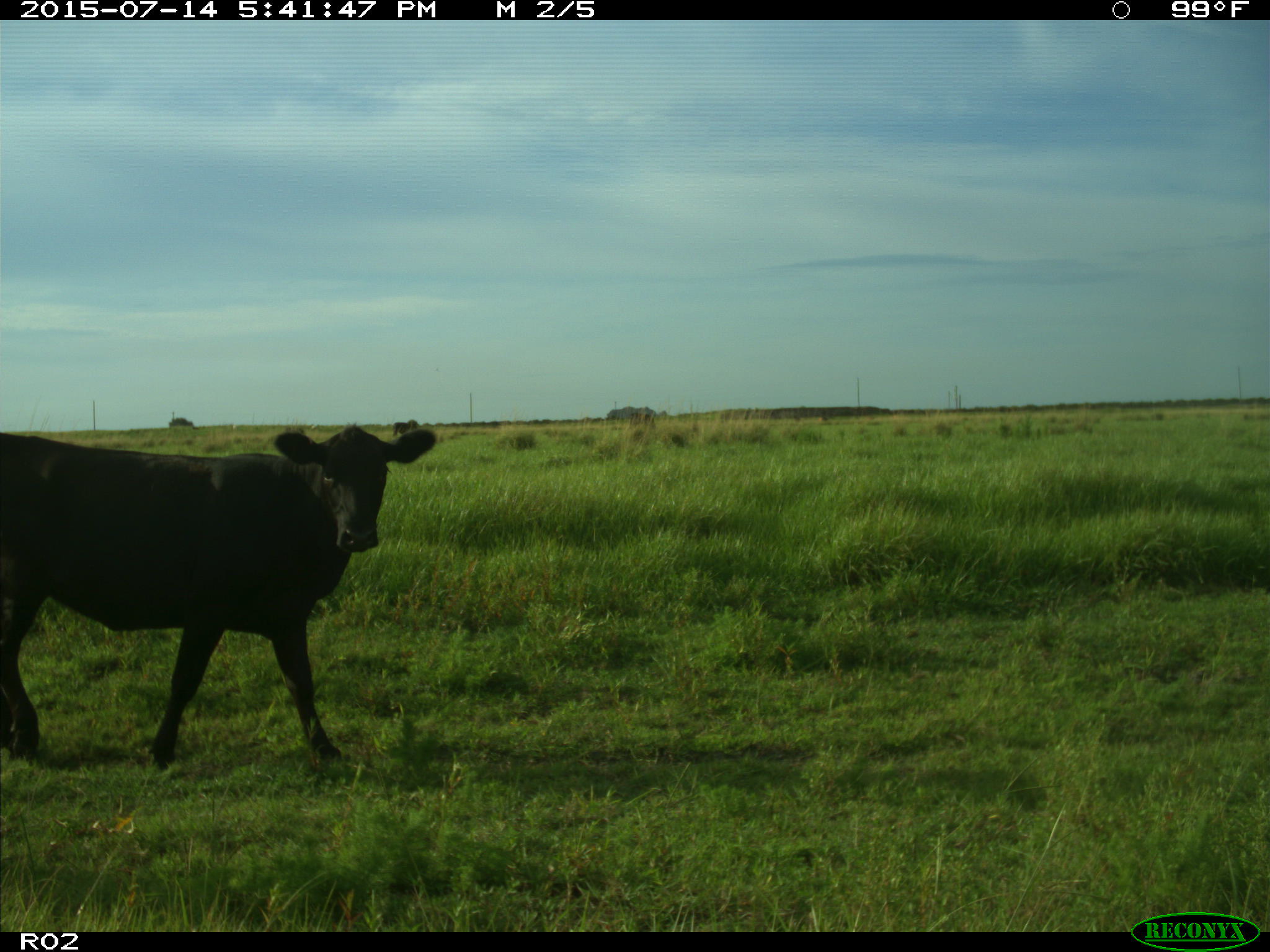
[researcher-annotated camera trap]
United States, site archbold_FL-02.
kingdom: Animalia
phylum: Chordata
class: Mammalia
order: Artiodactyla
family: Bovidae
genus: Bos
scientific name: Bos taurus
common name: domestic cow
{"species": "Bos taurus (domestic cow)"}